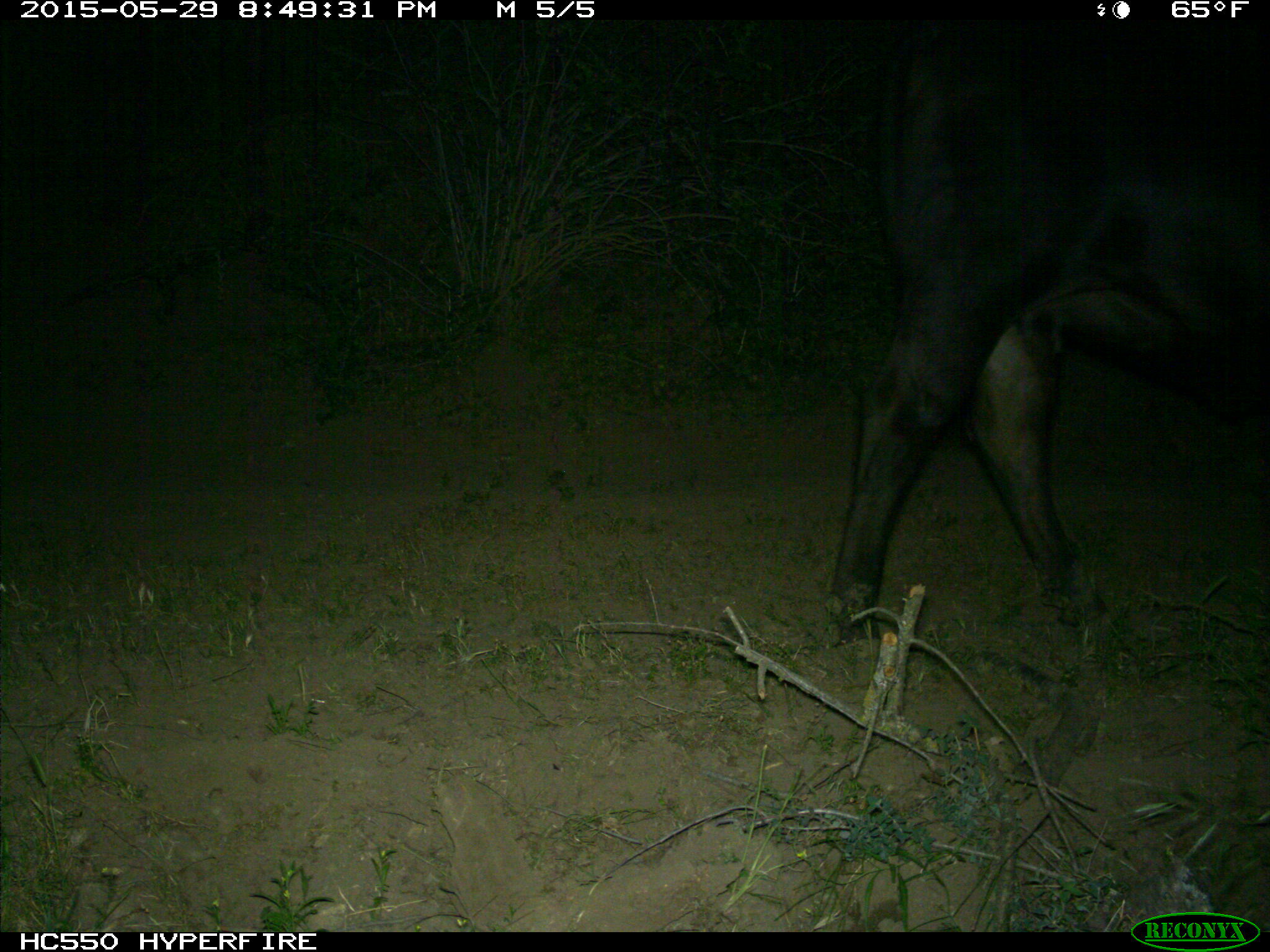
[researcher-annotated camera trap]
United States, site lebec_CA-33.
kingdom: Animalia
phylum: Chordata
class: Mammalia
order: Artiodactyla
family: Bovidae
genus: Bos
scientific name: Bos taurus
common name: domestic cow